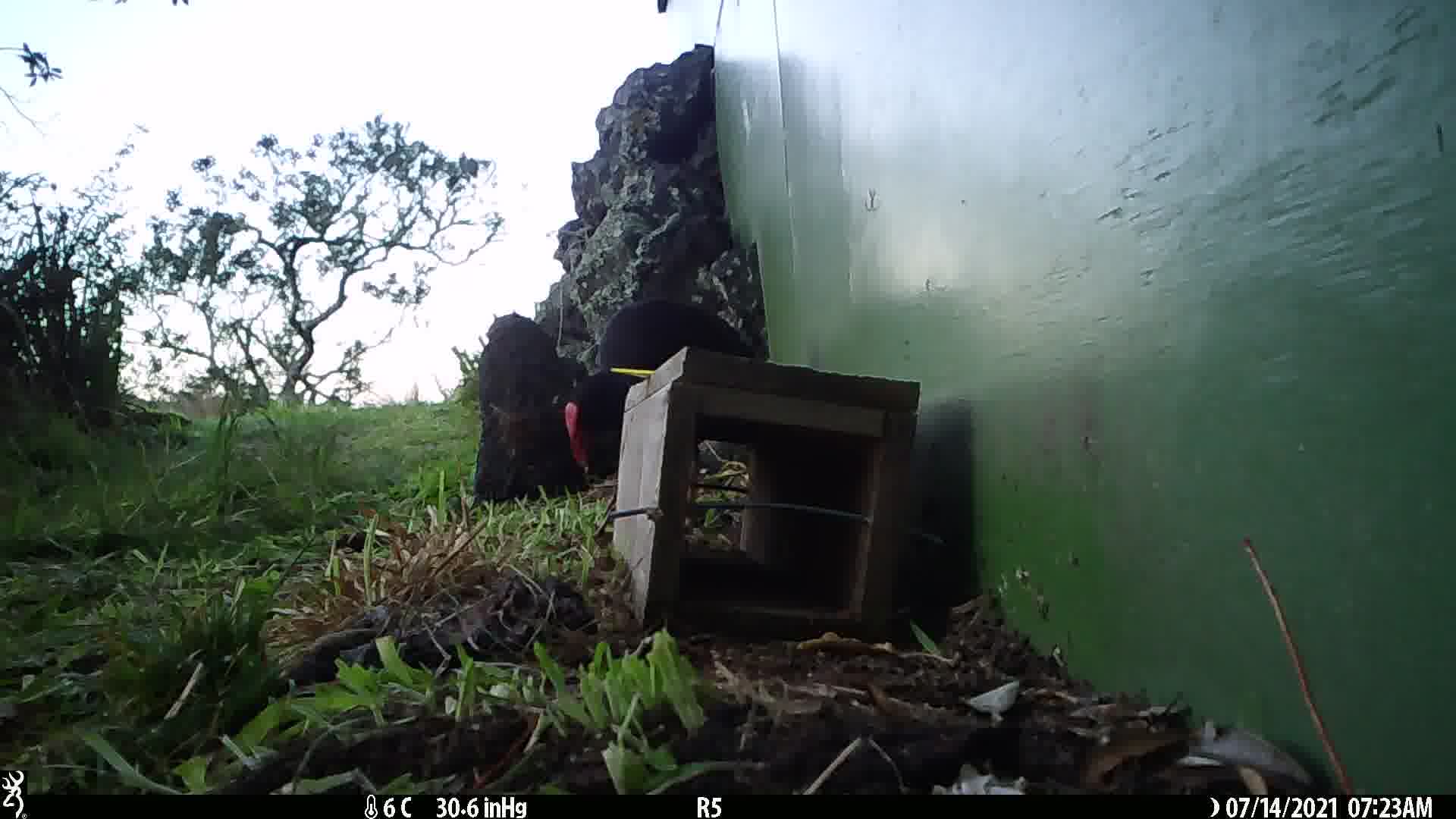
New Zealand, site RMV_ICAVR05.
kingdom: Animalia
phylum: Chordata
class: Aves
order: Gruiformes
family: Rallidae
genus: Porphyrio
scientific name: Porphyrio melanotus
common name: australasian swamphen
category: pukeko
Pukeko (australasian swamphen) (Porphyrio melanotus).